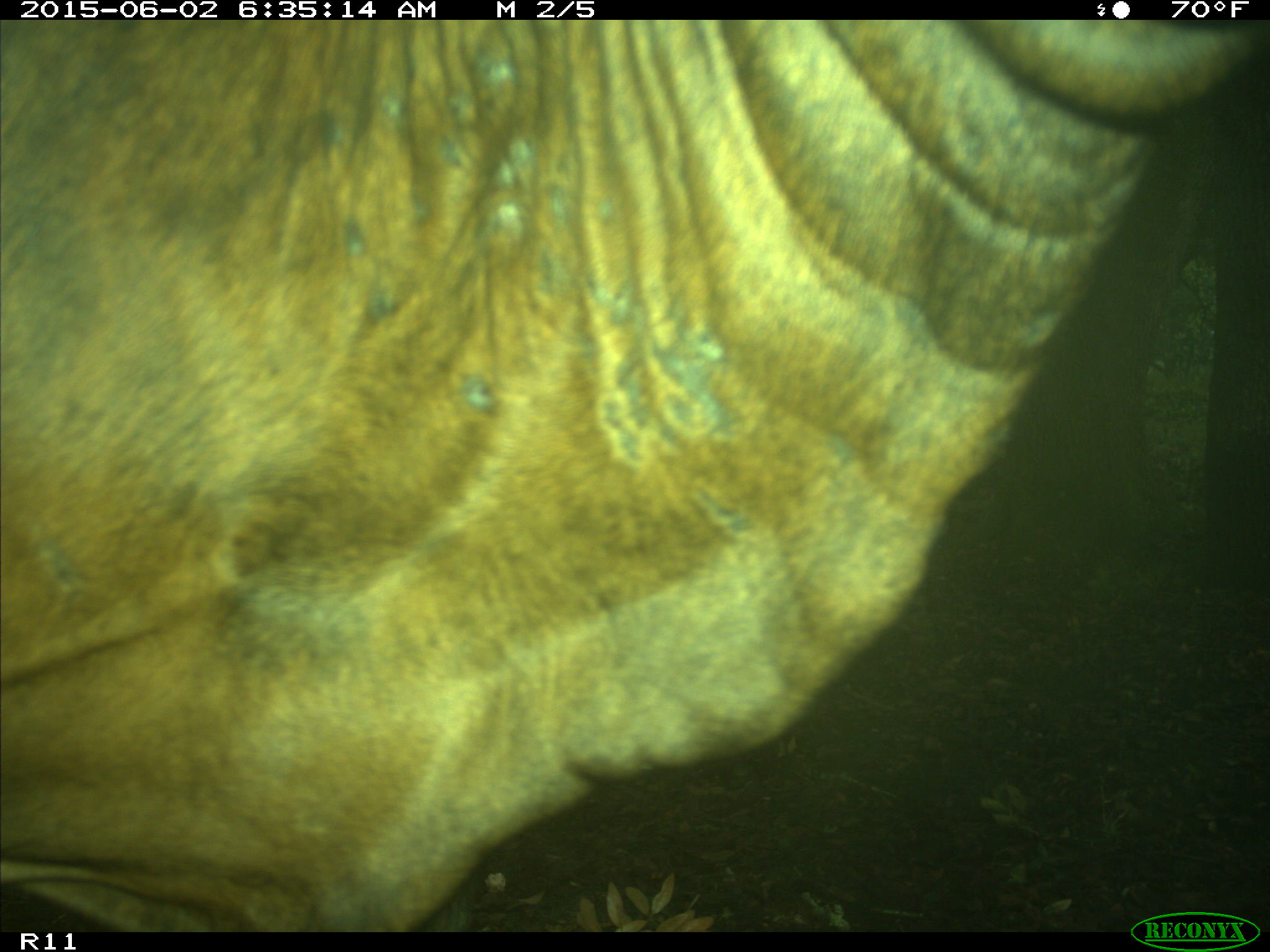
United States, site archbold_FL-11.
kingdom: Animalia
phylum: Chordata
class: Mammalia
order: Artiodactyla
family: Bovidae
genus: Bos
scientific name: Bos taurus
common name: domestic cow